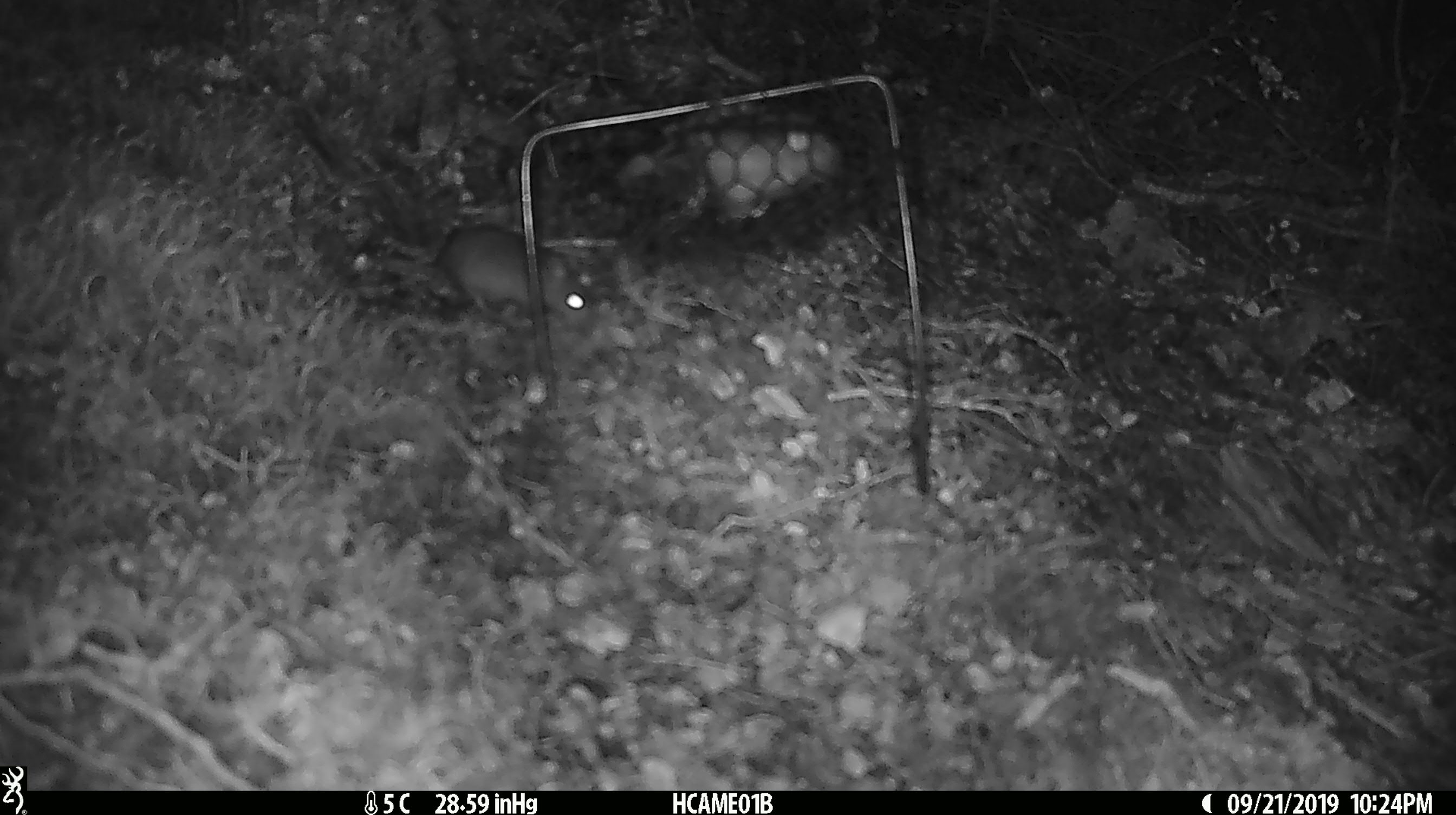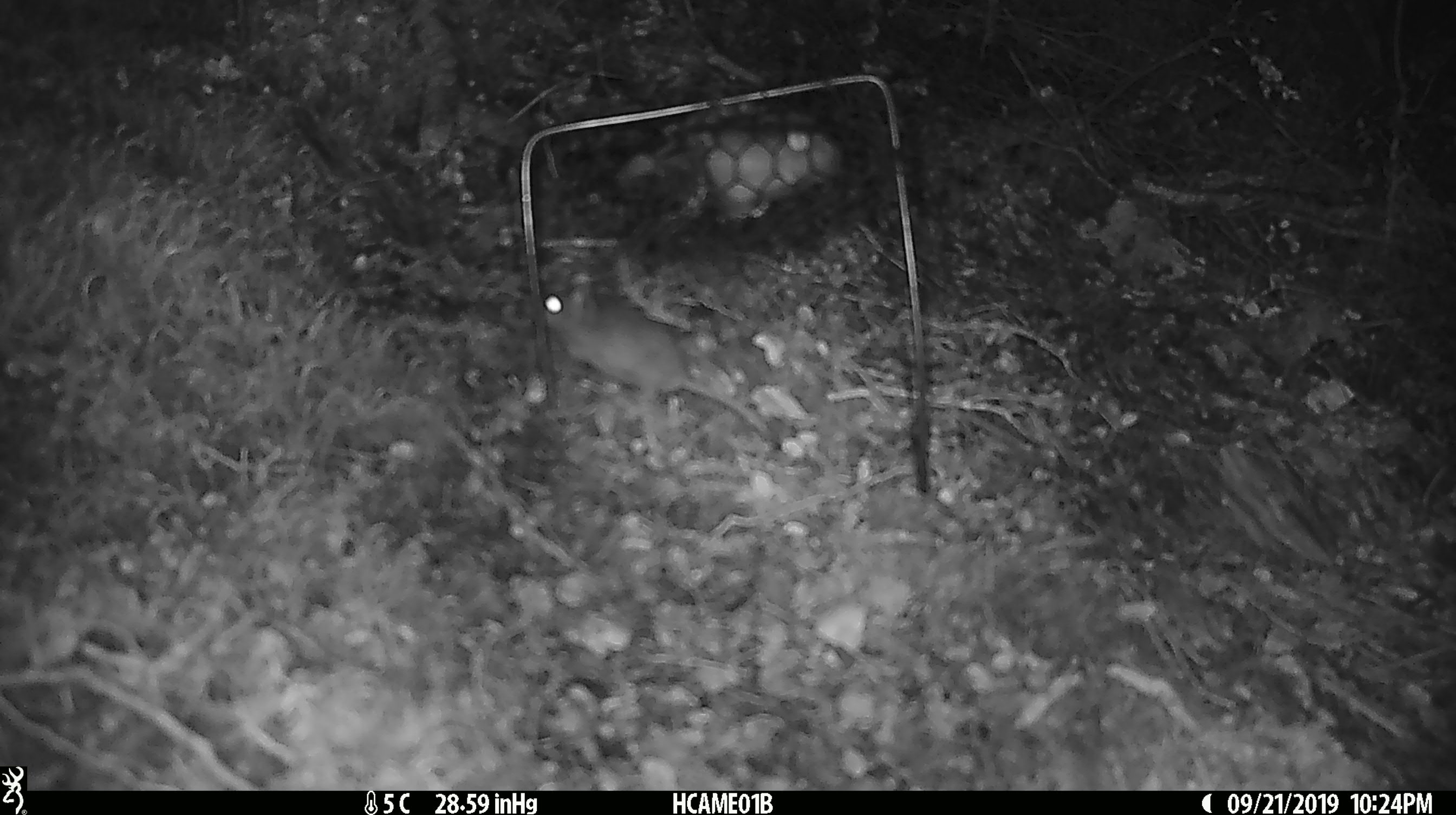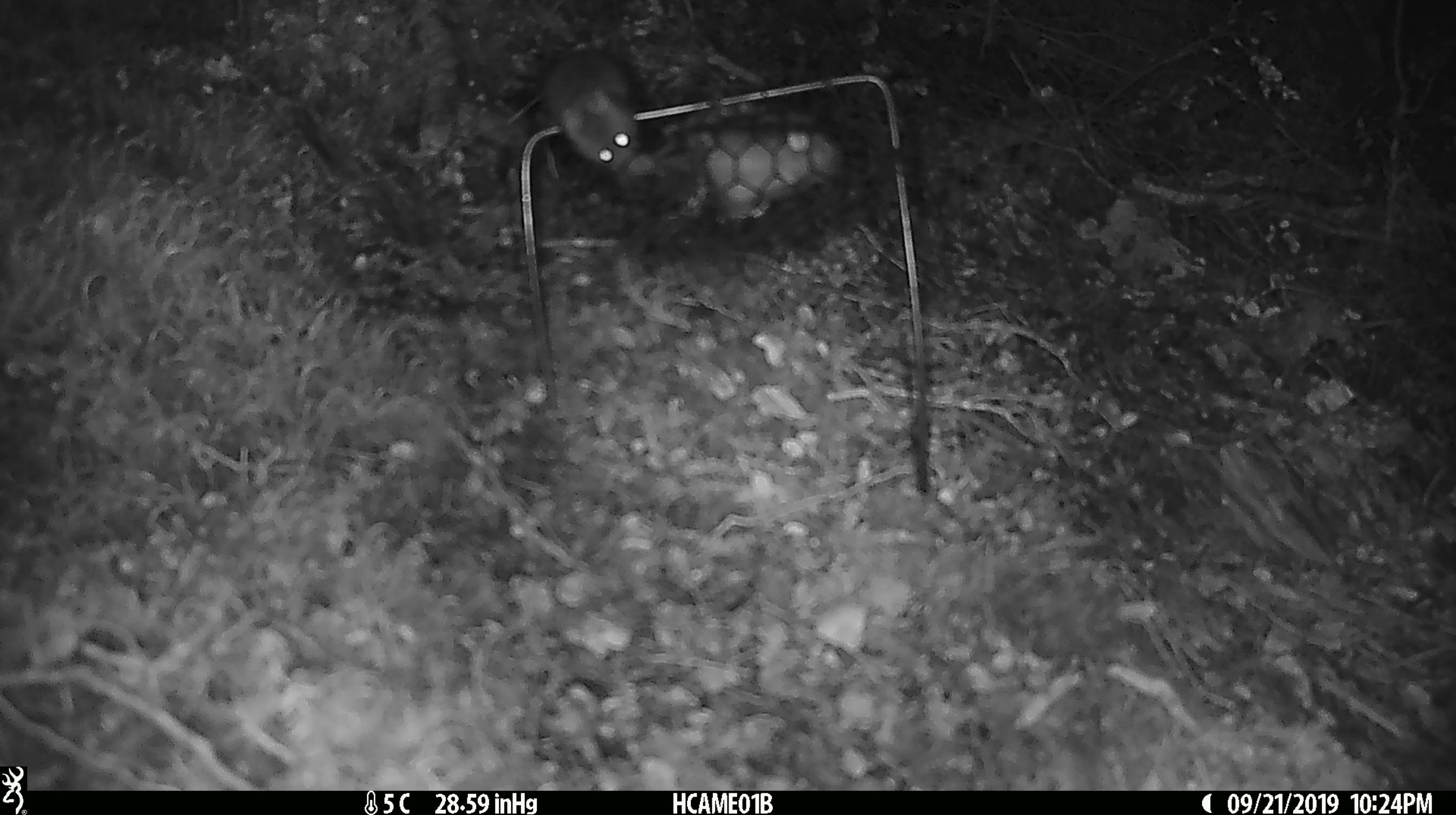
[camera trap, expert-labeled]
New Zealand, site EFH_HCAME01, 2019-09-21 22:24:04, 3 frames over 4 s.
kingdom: Animalia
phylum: Chordata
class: Mammalia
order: Rodentia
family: Muridae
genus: Mus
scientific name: Mus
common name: mouse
Mouse (Mus).